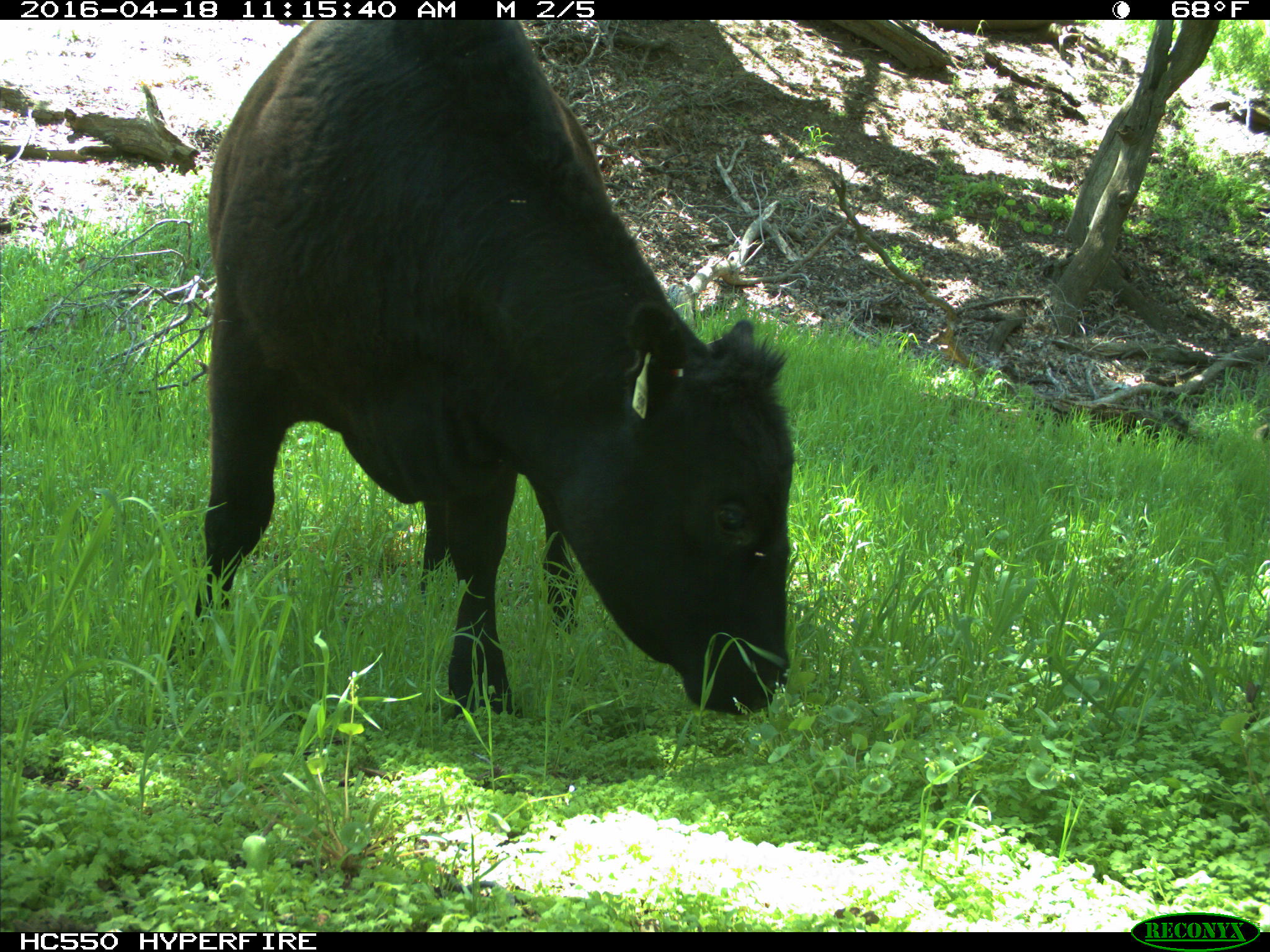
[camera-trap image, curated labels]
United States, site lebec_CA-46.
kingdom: Animalia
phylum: Chordata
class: Mammalia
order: Artiodactyla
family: Bovidae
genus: Bos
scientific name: Bos taurus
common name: domestic cow